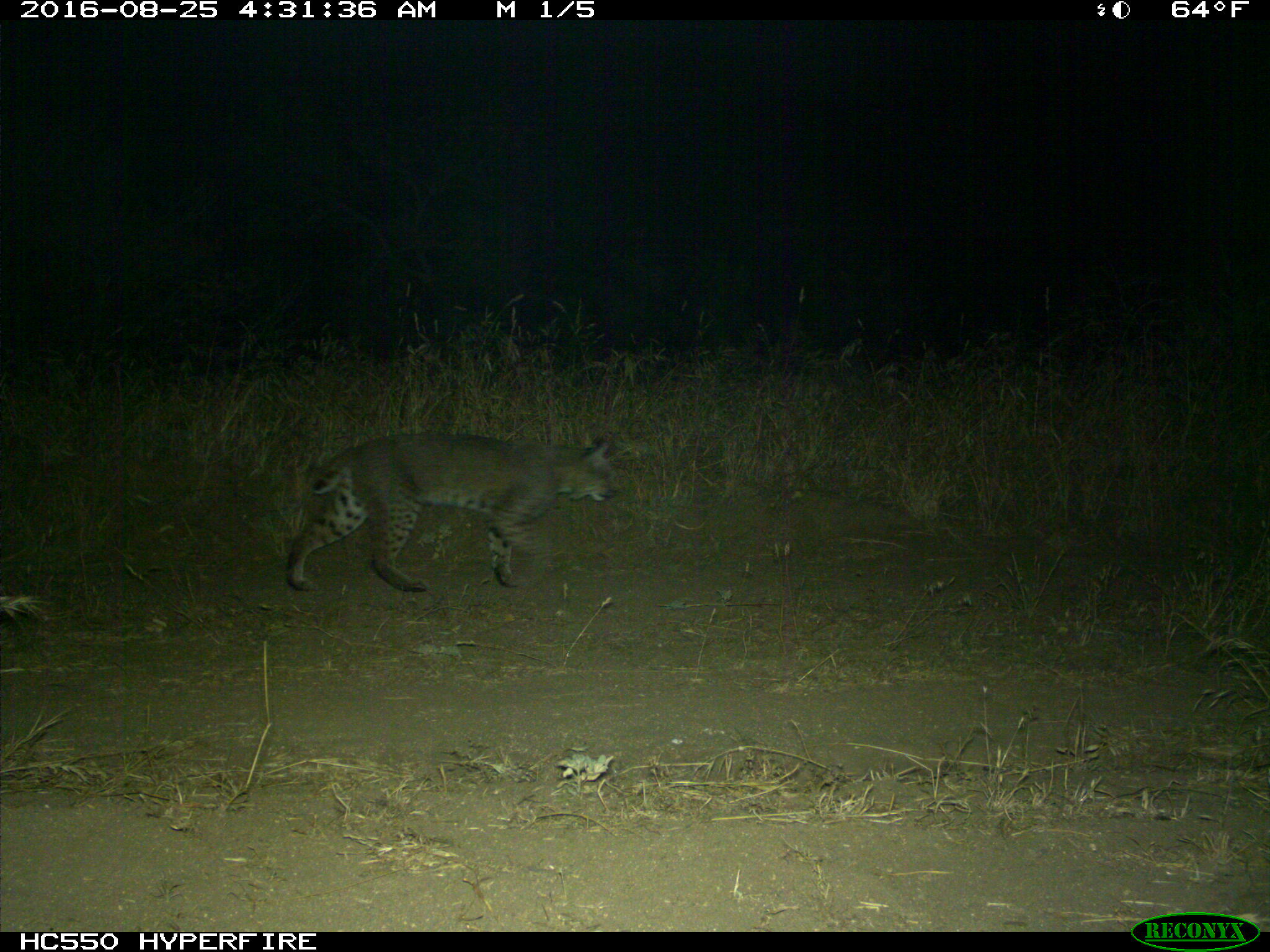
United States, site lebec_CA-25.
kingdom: Animalia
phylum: Chordata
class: Mammalia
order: Carnivora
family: Felidae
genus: Lynx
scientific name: Lynx rufus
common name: bobcat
Lynx rufus (bobcat).